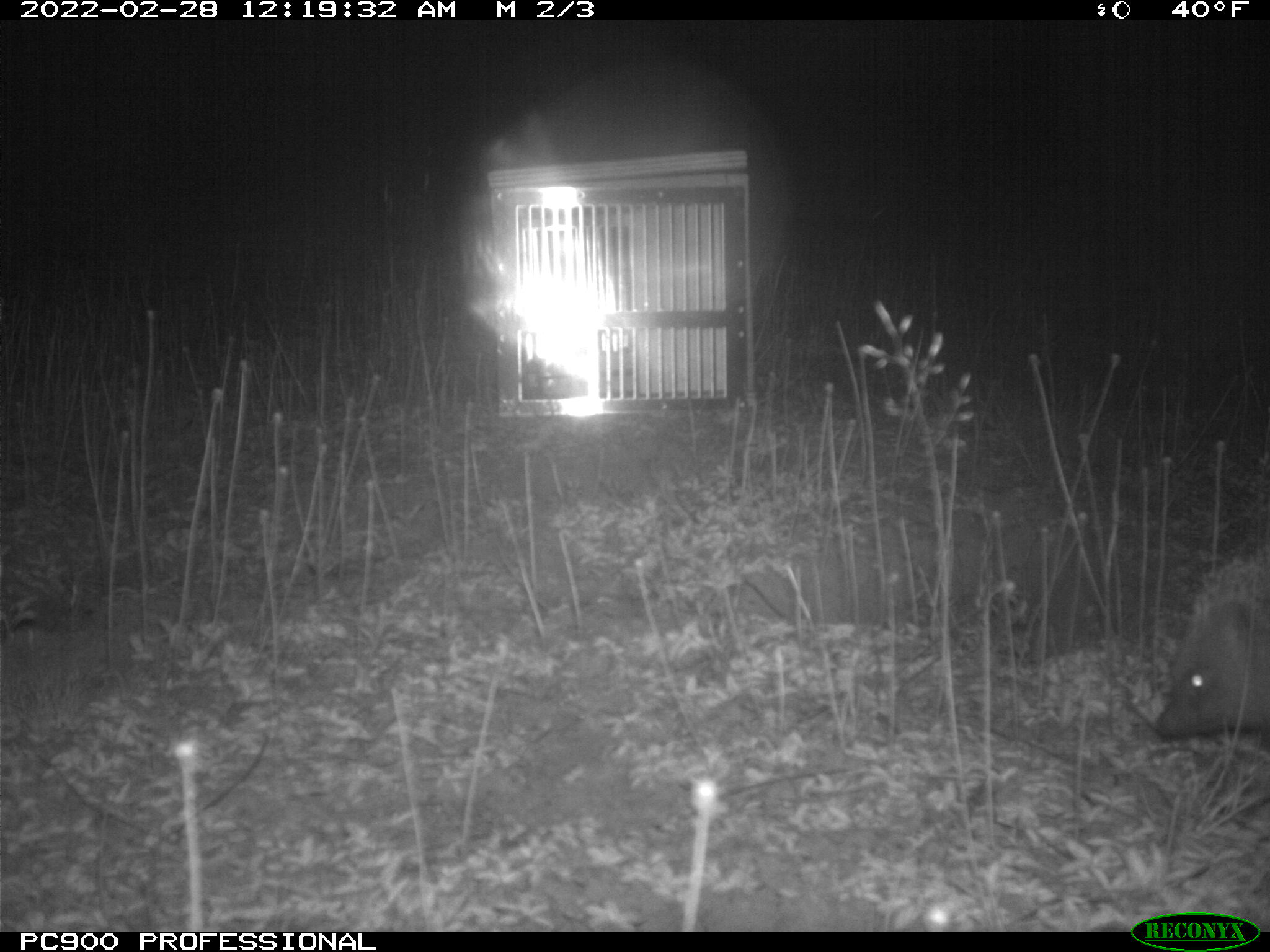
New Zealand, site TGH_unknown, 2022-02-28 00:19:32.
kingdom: Animalia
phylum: Chordata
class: Mammalia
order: Eulipotyphla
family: Erinaceidae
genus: Erinaceus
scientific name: Erinaceus europaeus europaeus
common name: european hedgehog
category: hedgehog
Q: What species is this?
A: Hedgehog (european hedgehog) (Erinaceus europaeus europaeus).